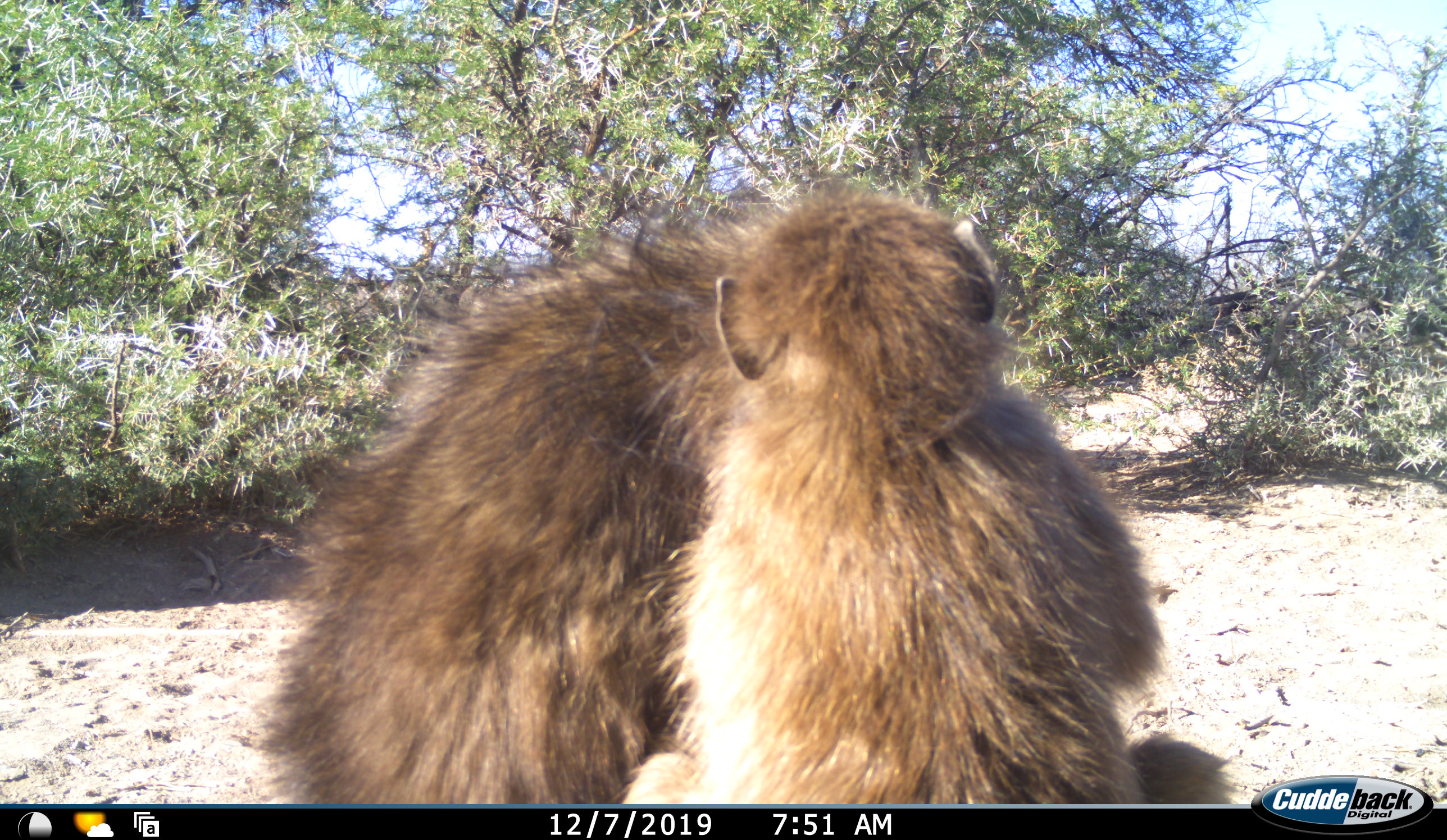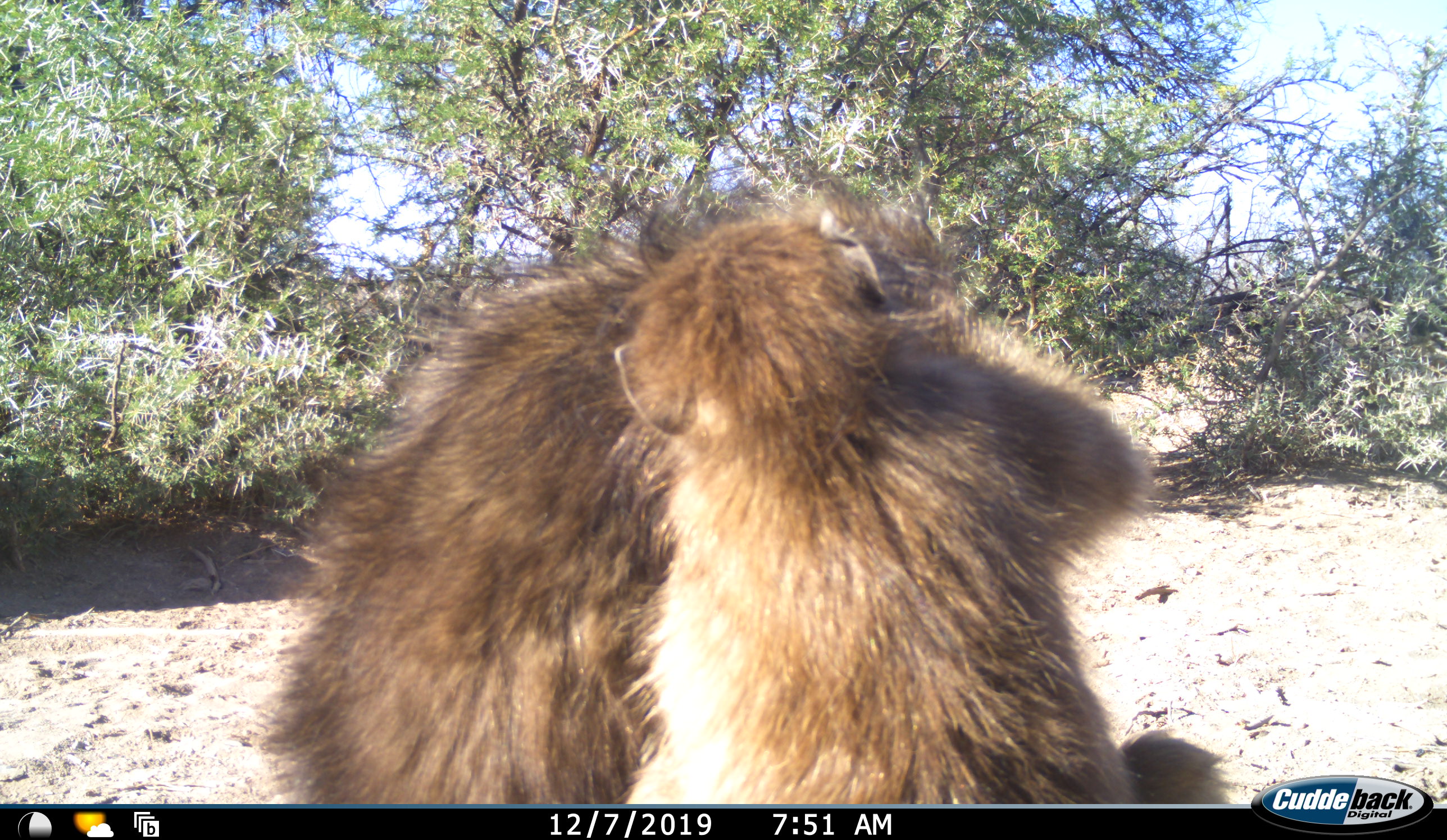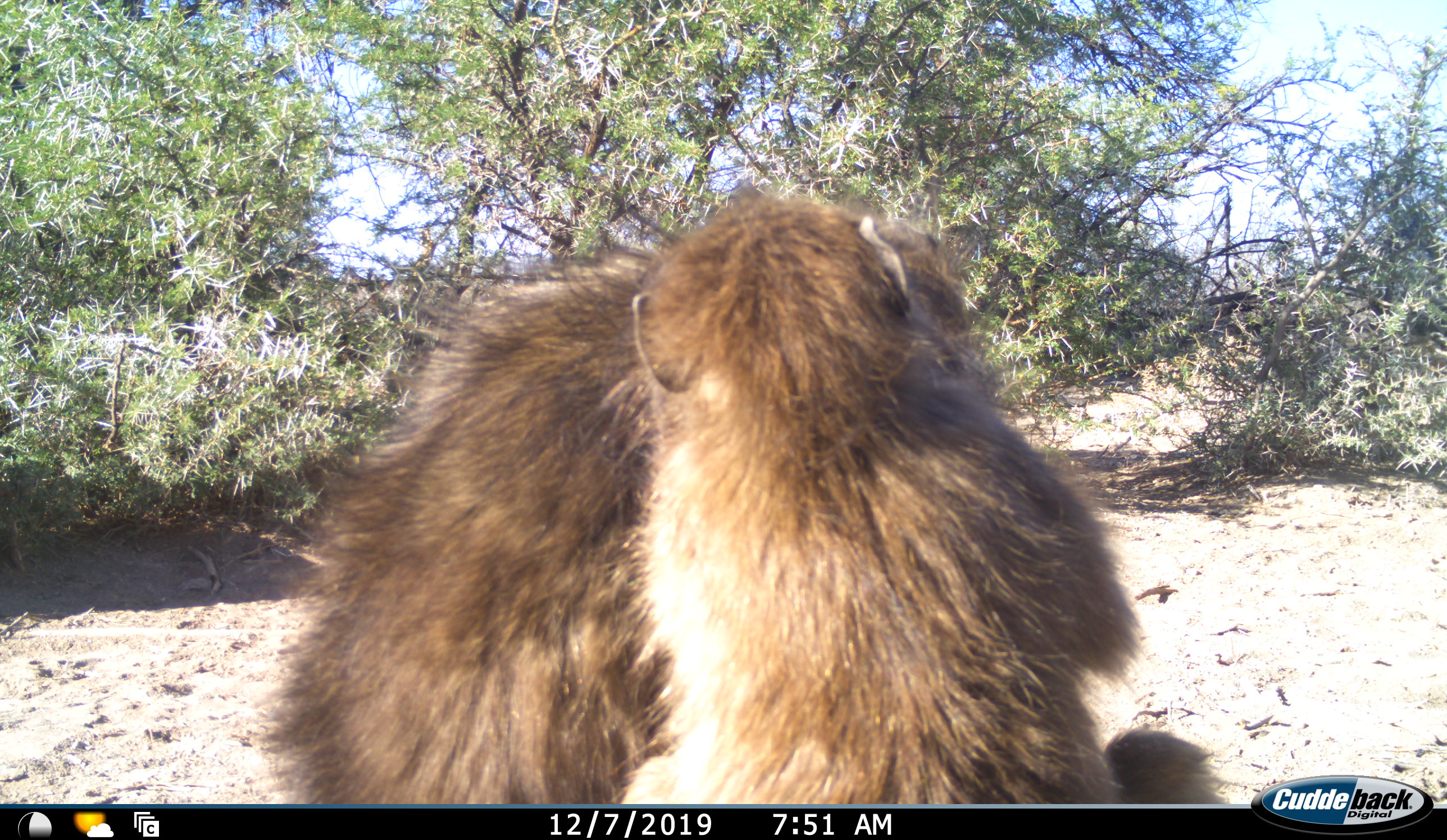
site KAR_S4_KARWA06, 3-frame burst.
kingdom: Animalia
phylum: Chordata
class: Mammalia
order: Primates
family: Cercopithecidae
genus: Papio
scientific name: Papio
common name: baboon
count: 2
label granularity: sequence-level